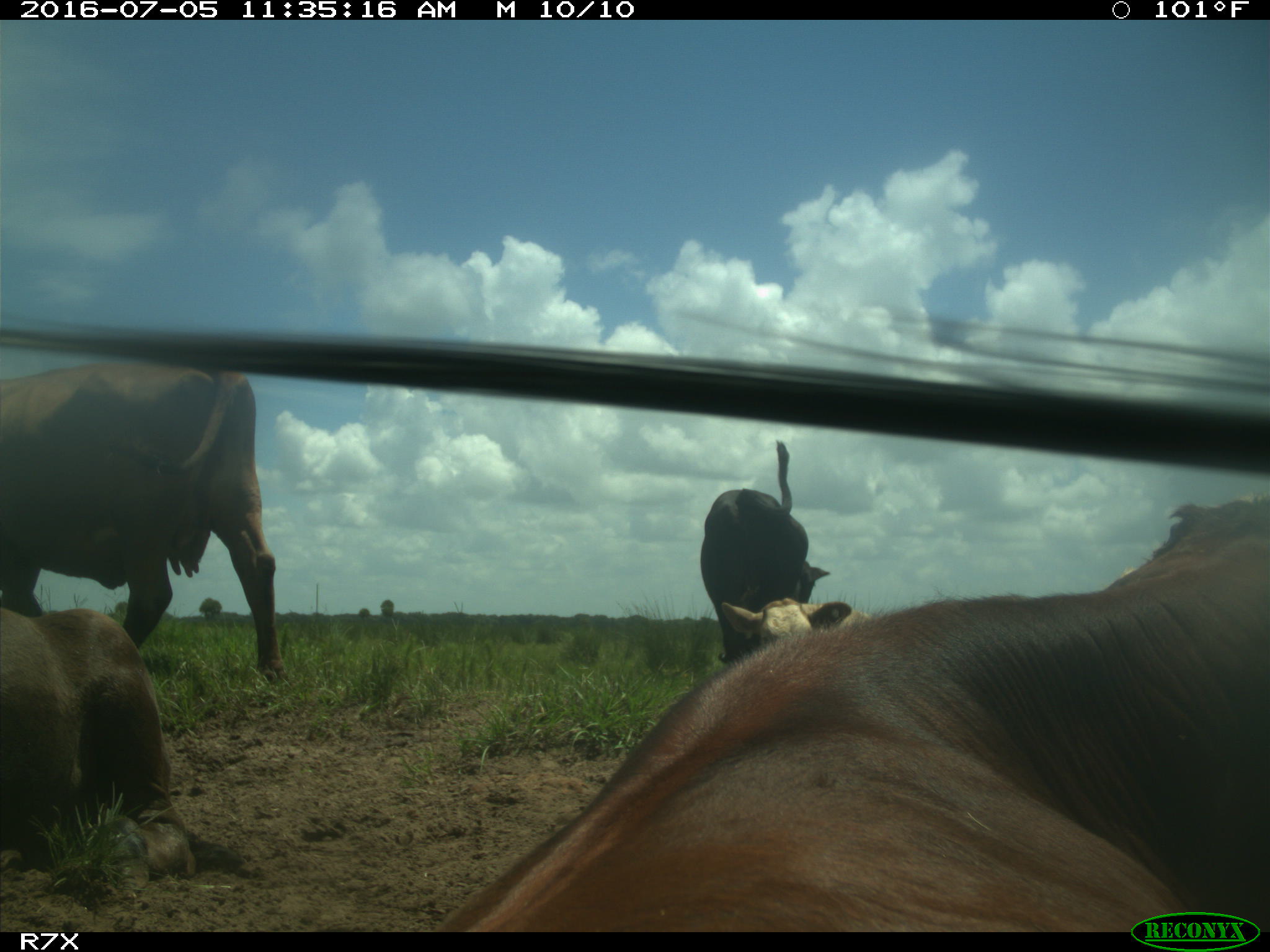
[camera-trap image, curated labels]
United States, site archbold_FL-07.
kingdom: Animalia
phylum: Chordata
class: Mammalia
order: Artiodactyla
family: Bovidae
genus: Bos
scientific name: Bos taurus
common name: domestic cow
Bos taurus (domestic cow).